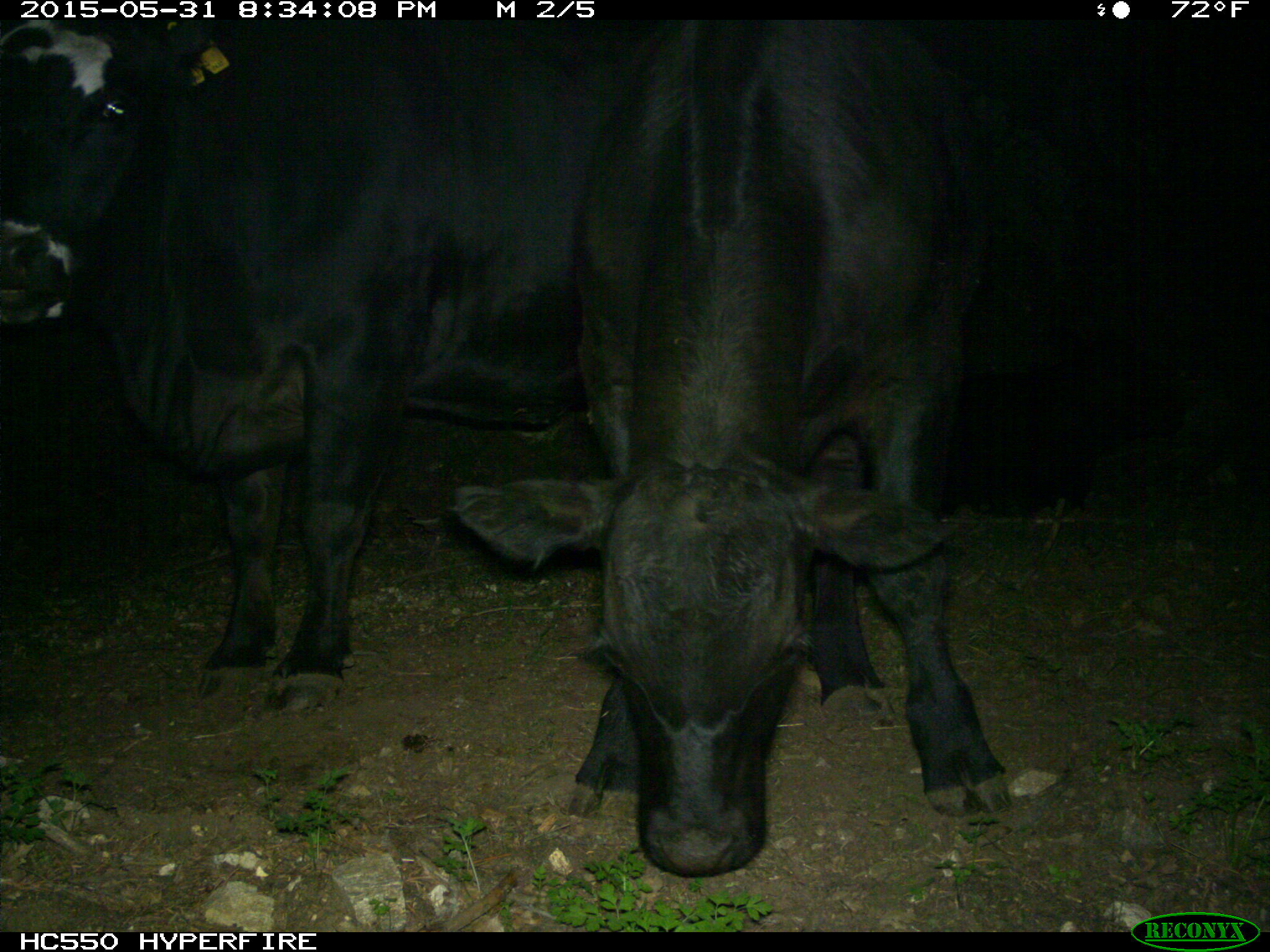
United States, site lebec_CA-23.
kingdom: Animalia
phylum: Chordata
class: Mammalia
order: Artiodactyla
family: Bovidae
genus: Bos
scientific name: Bos taurus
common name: domestic cow